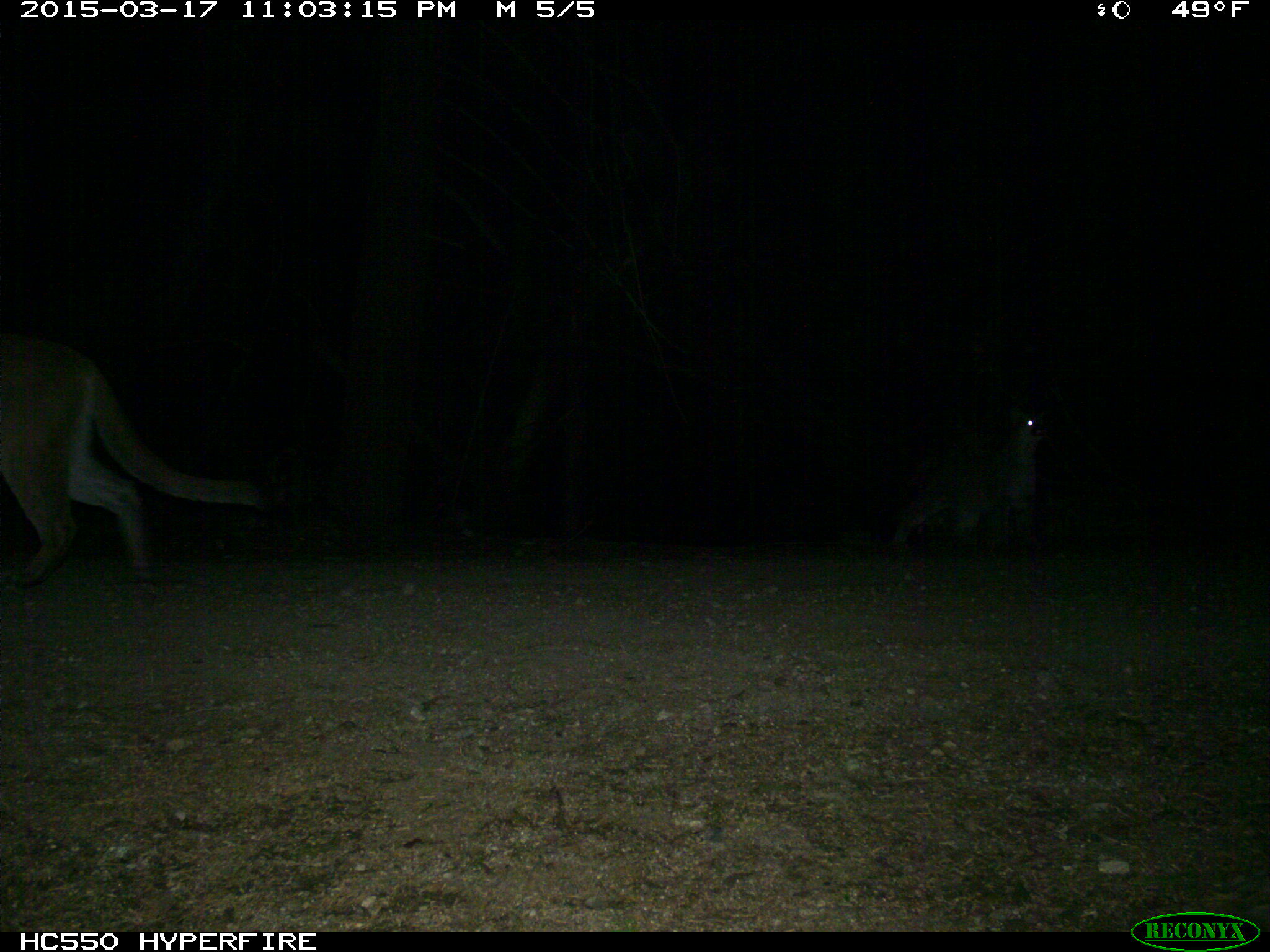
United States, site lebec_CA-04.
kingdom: Animalia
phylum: Chordata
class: Mammalia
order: Carnivora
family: Felidae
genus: Puma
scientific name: Puma concolor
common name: mountain lion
Puma concolor (mountain lion).